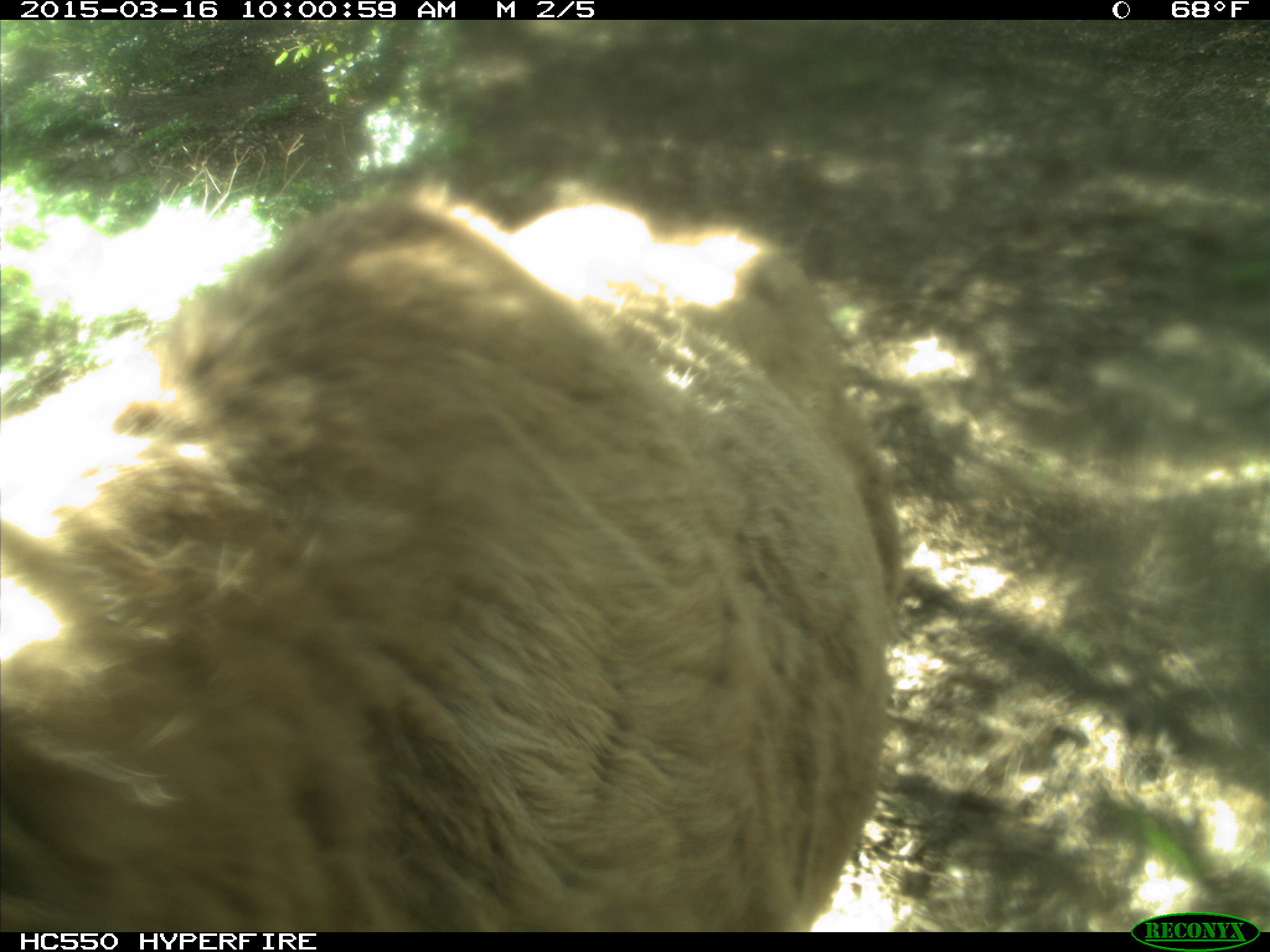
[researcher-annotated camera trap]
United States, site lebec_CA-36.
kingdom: Animalia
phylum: Chordata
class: Mammalia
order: Artiodactyla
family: Cervidae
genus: Cervus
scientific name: Cervus canadensis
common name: elk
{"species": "Cervus canadensis (elk)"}